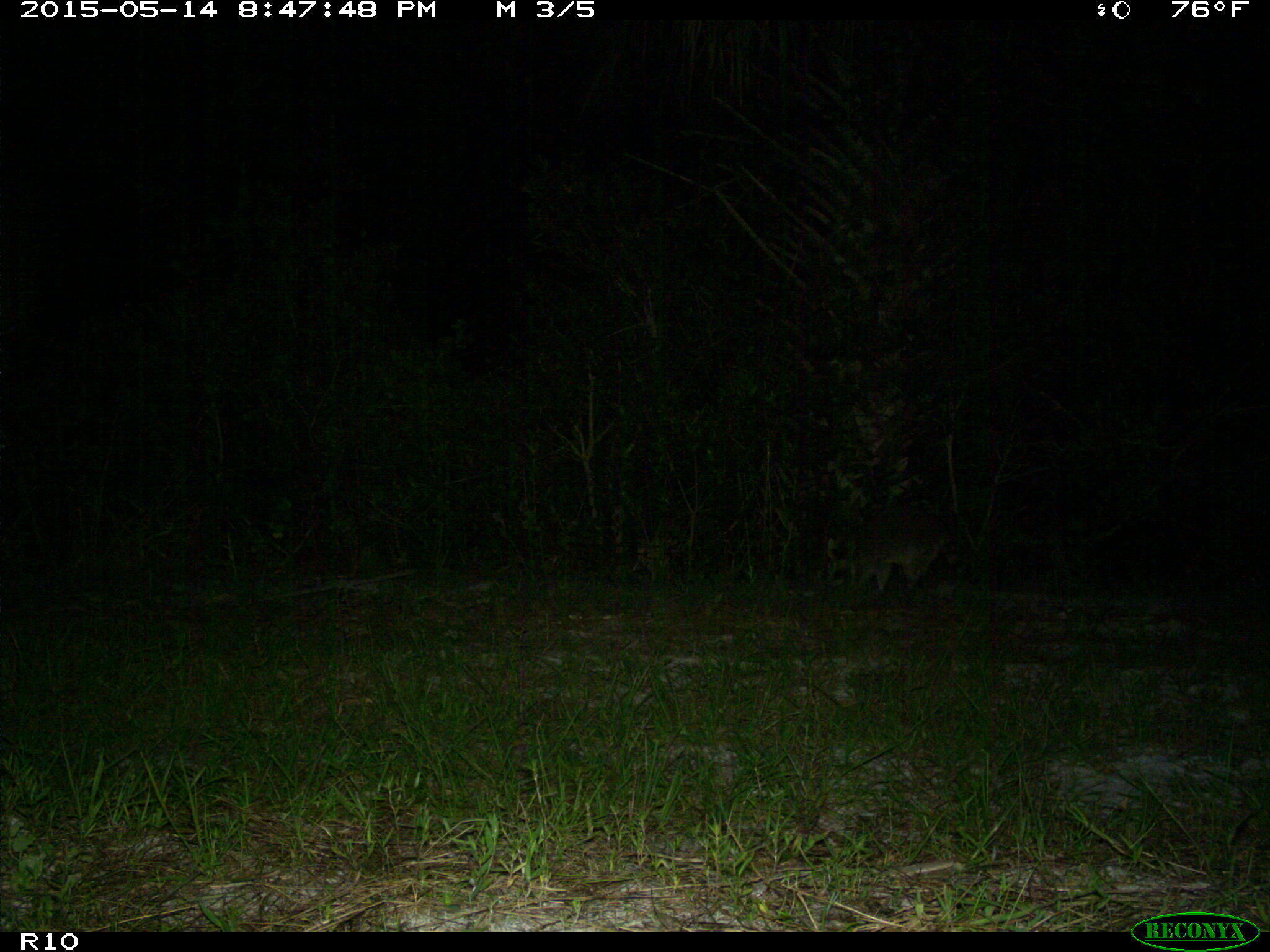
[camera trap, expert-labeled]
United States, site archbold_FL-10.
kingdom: Animalia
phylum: Chordata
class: Mammalia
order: Carnivora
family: Procyonidae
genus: Procyon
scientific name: Procyon lotor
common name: common raccoon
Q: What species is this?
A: Procyon lotor (common raccoon).